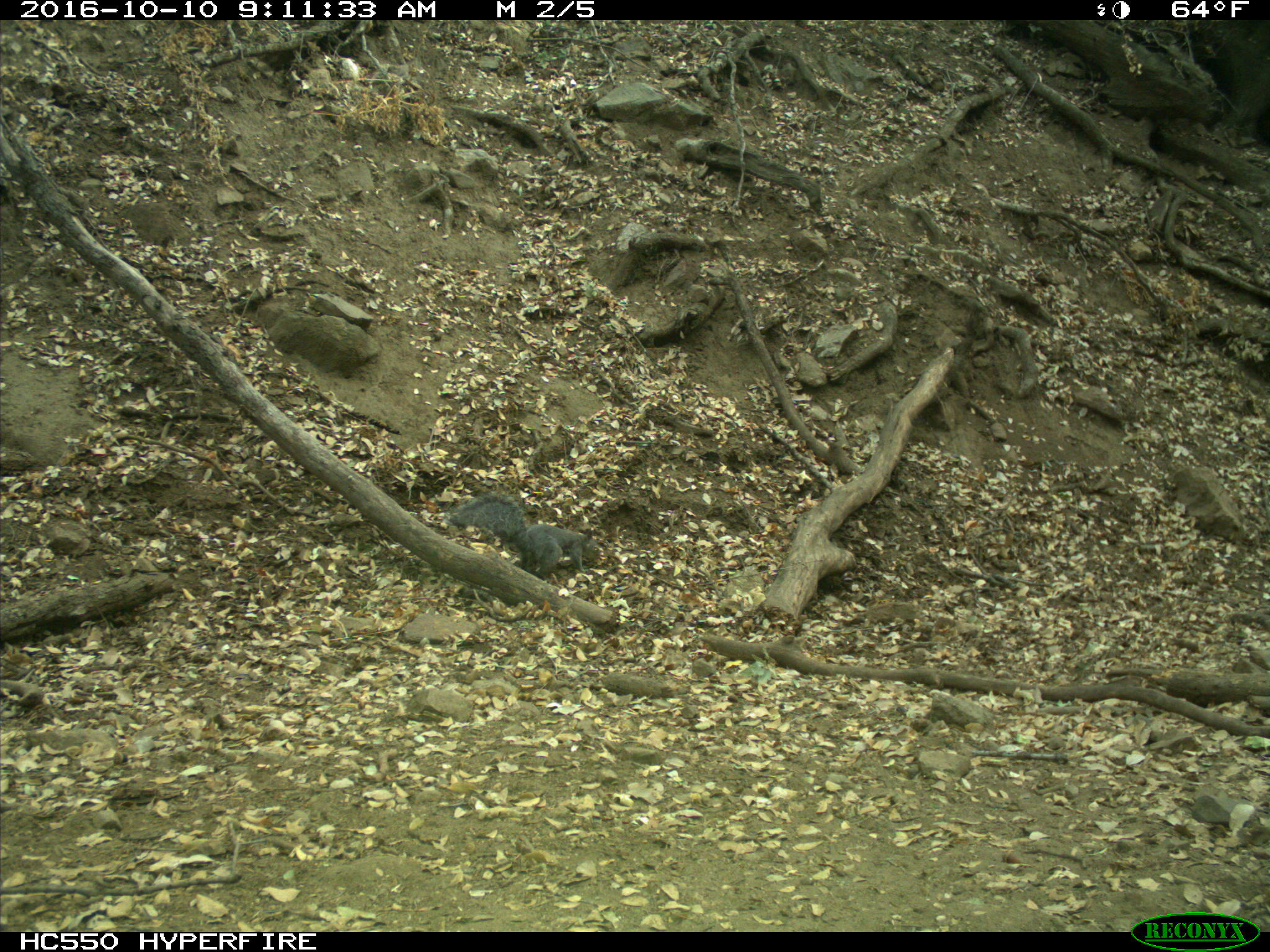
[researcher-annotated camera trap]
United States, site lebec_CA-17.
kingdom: Animalia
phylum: Chordata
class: Mammalia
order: Rodentia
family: Sciuridae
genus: Sciurus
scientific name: Sciurus carolinensis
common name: eastern gray squirrel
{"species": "Sciurus carolinensis (eastern gray squirrel)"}